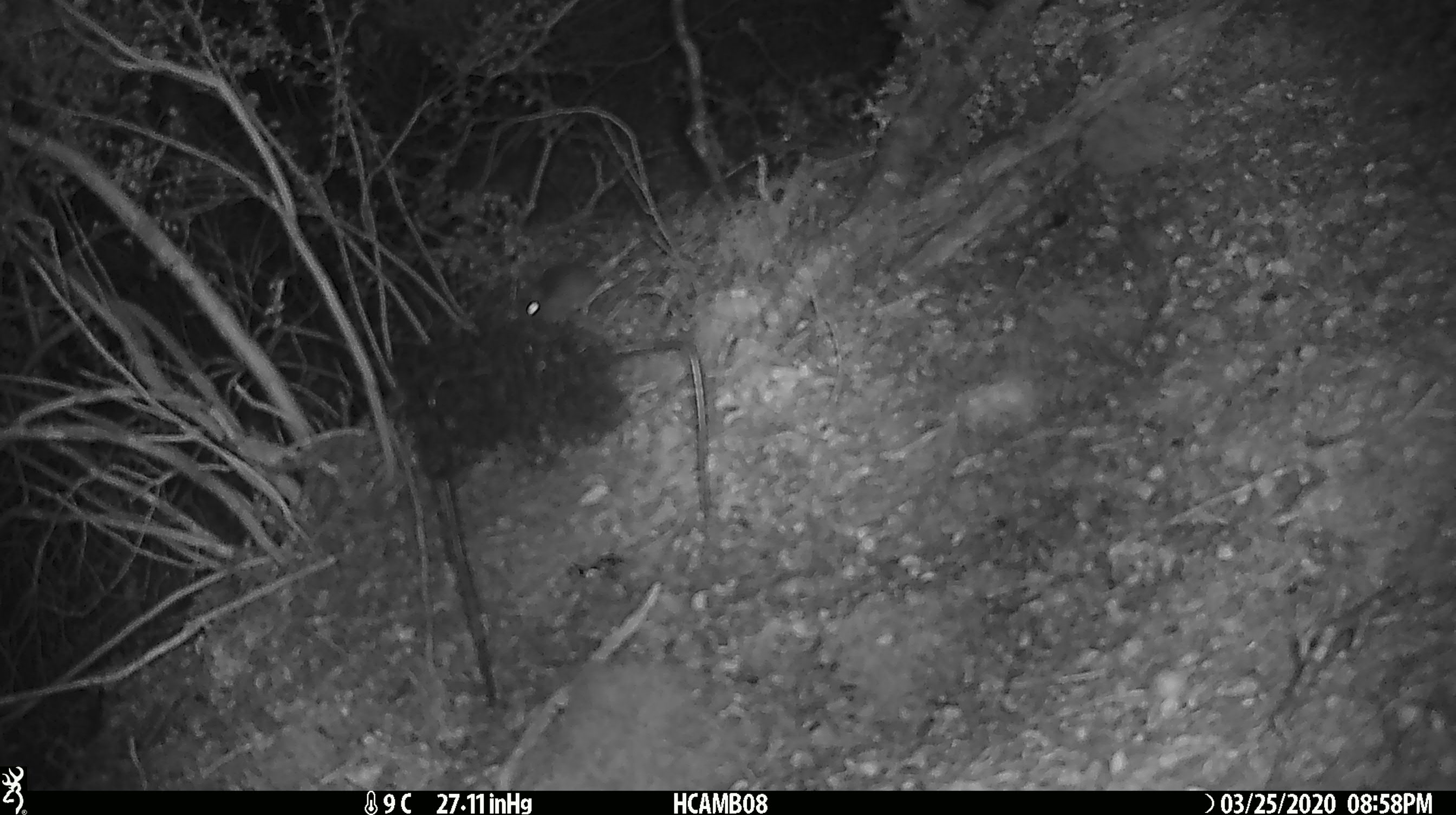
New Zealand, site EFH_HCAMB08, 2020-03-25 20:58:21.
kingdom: Animalia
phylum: Chordata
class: Mammalia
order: Rodentia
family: Muridae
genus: Mus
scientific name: Mus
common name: mouse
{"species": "mouse (Mus)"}